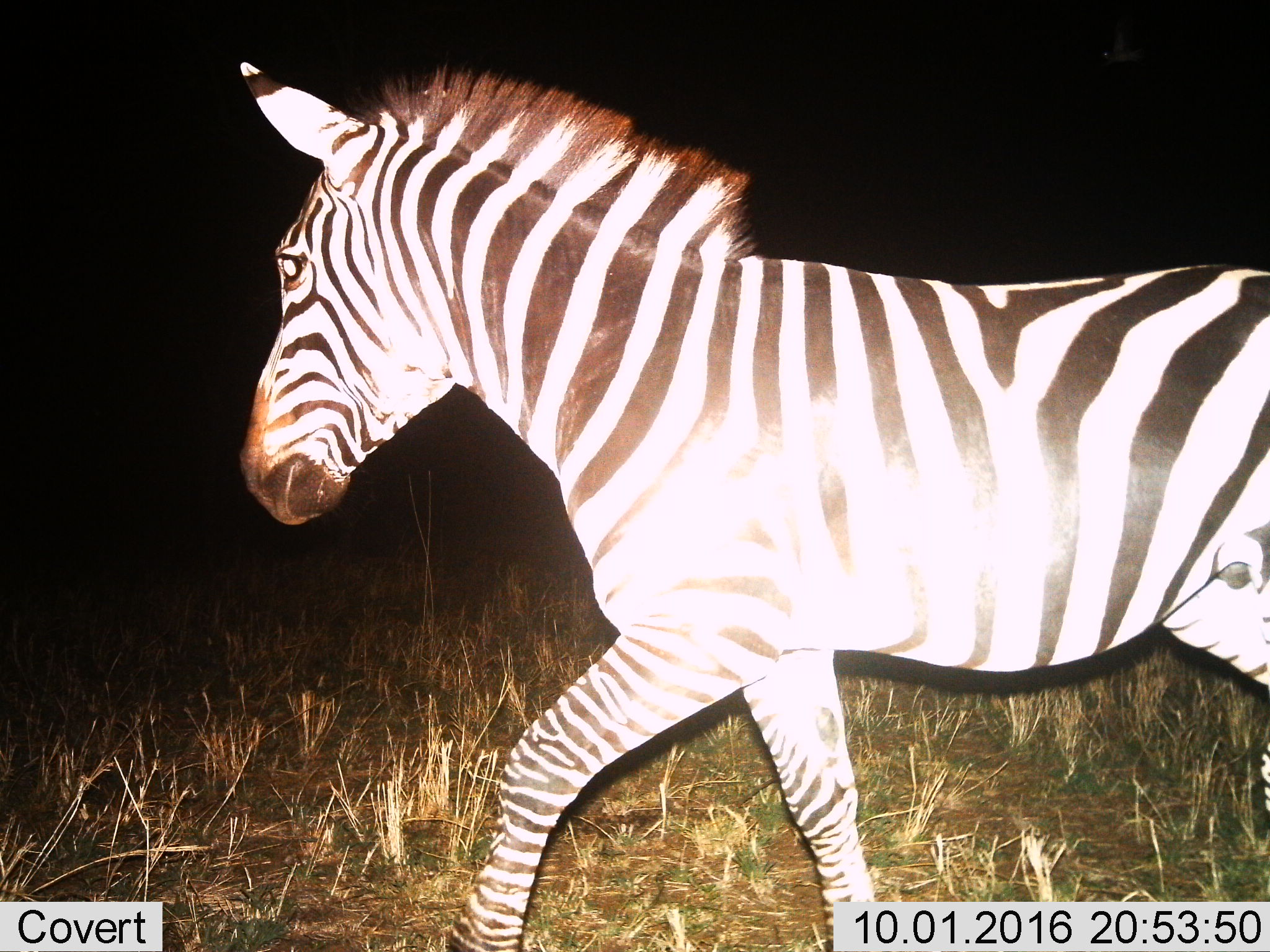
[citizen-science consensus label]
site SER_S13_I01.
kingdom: Animalia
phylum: Chordata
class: Mammalia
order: Perissodactyla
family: Equidae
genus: Equus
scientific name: Equus quagga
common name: plains zebra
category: zebraplains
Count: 1.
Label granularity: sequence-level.